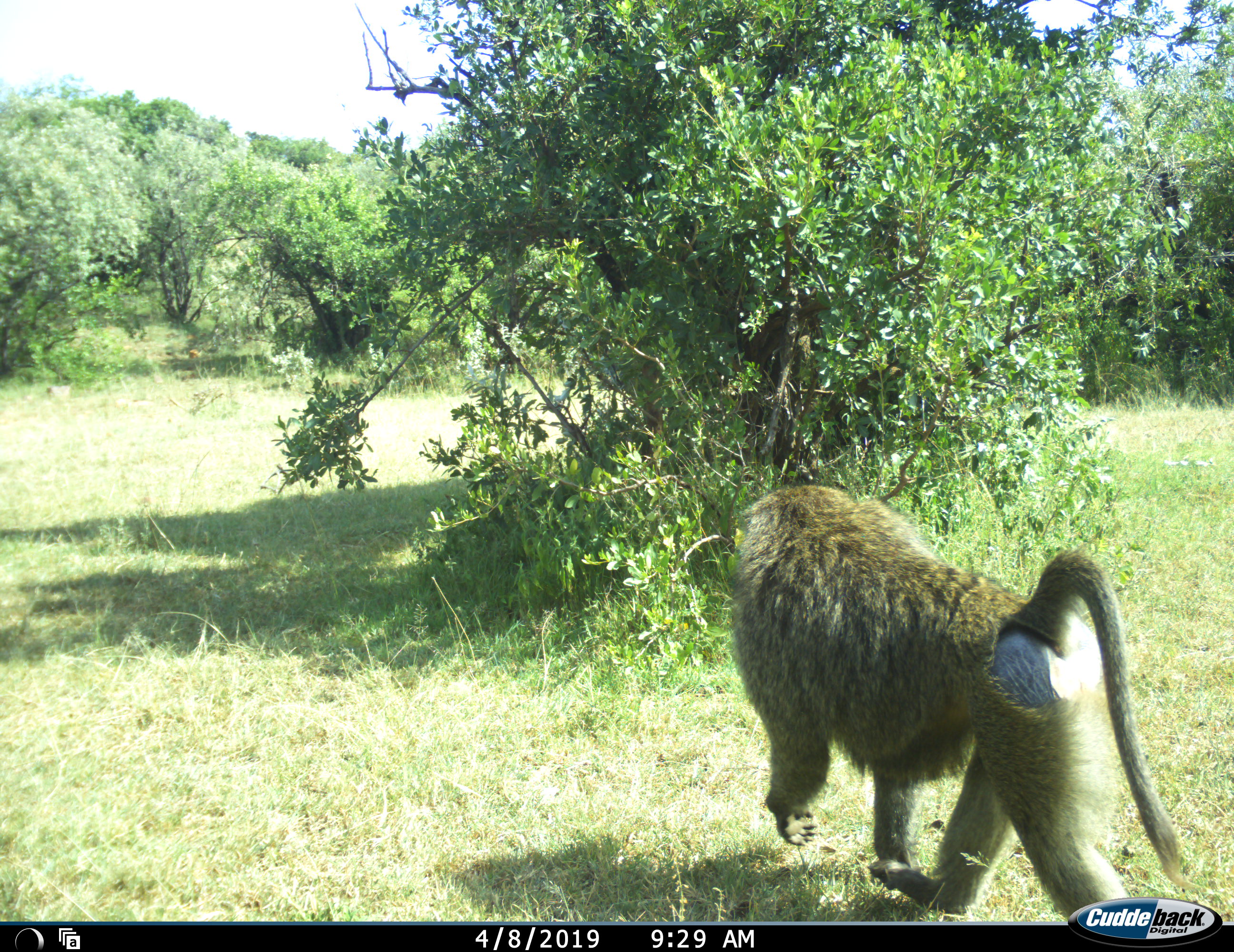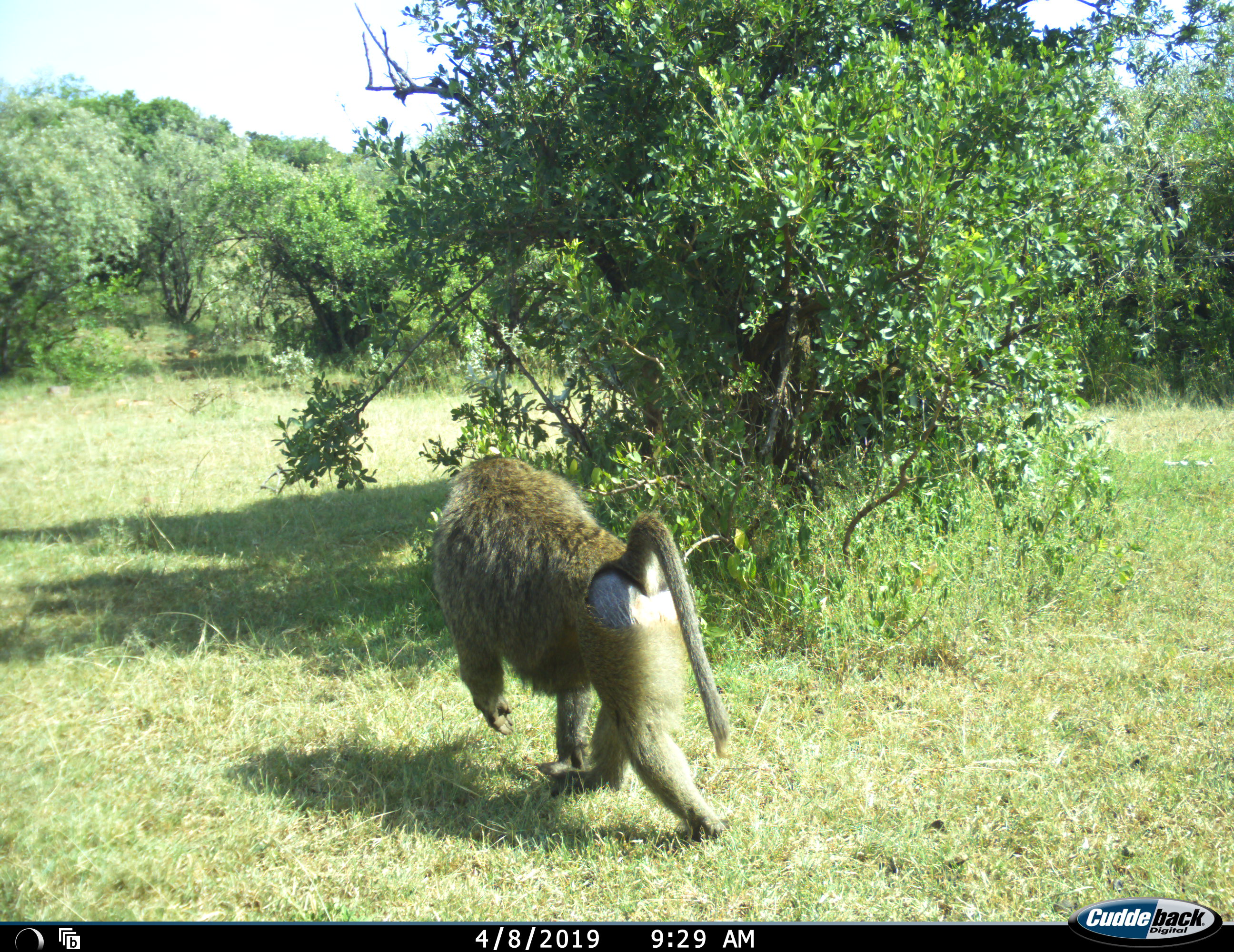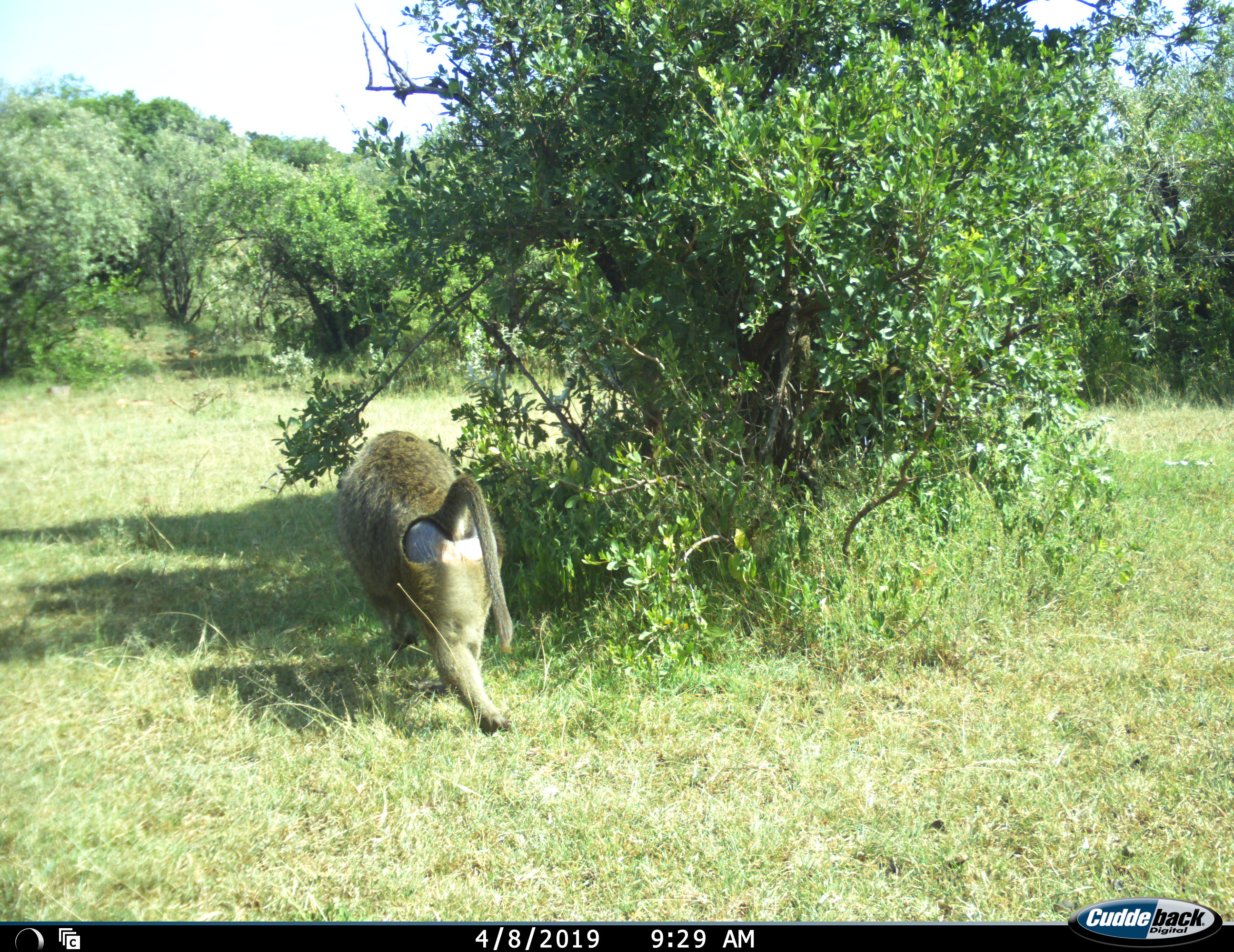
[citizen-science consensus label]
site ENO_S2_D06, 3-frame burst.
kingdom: Animalia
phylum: Chordata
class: Mammalia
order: Primates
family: Cercopithecidae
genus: Papio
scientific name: Papio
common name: baboon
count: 1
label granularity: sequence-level